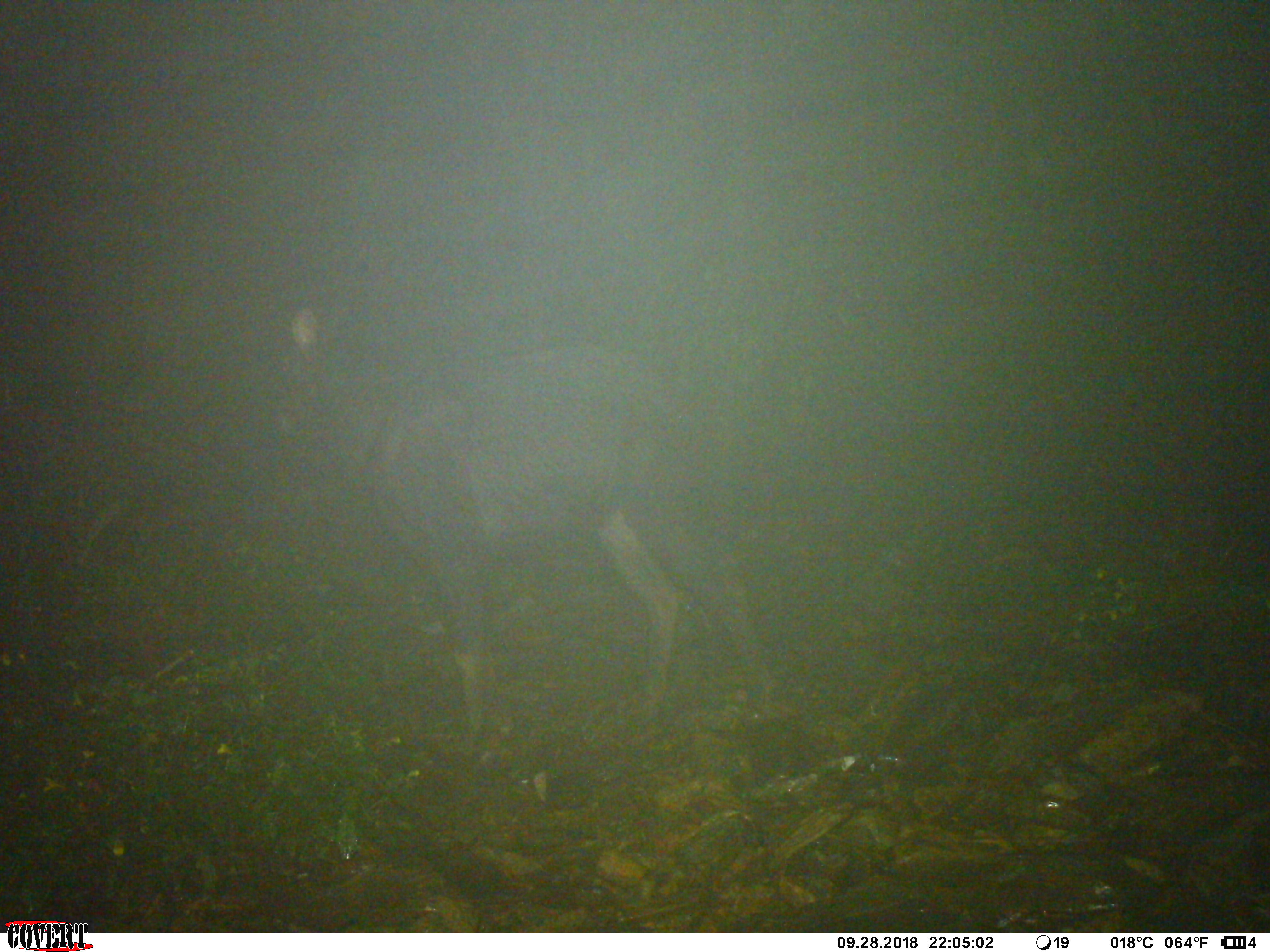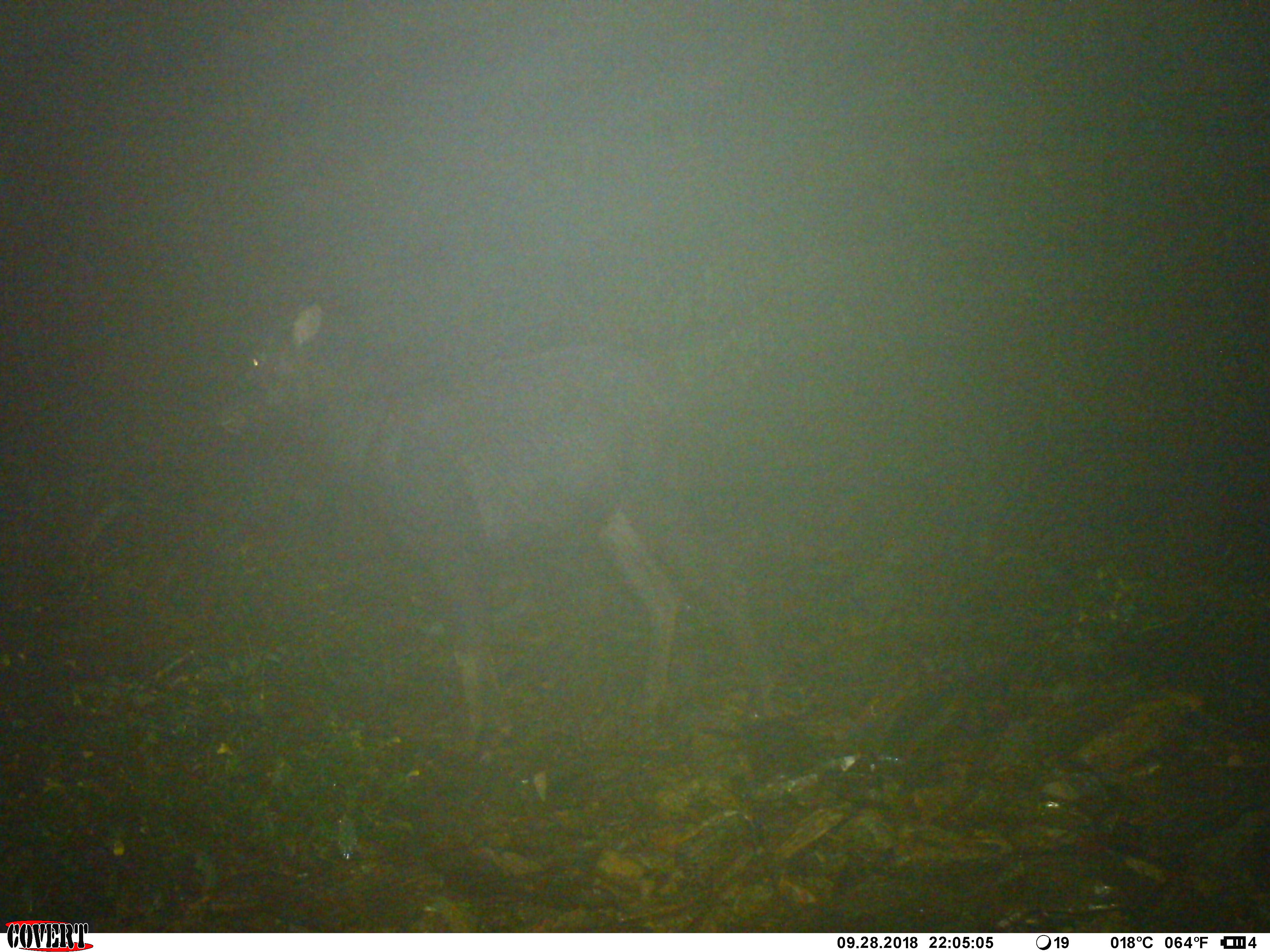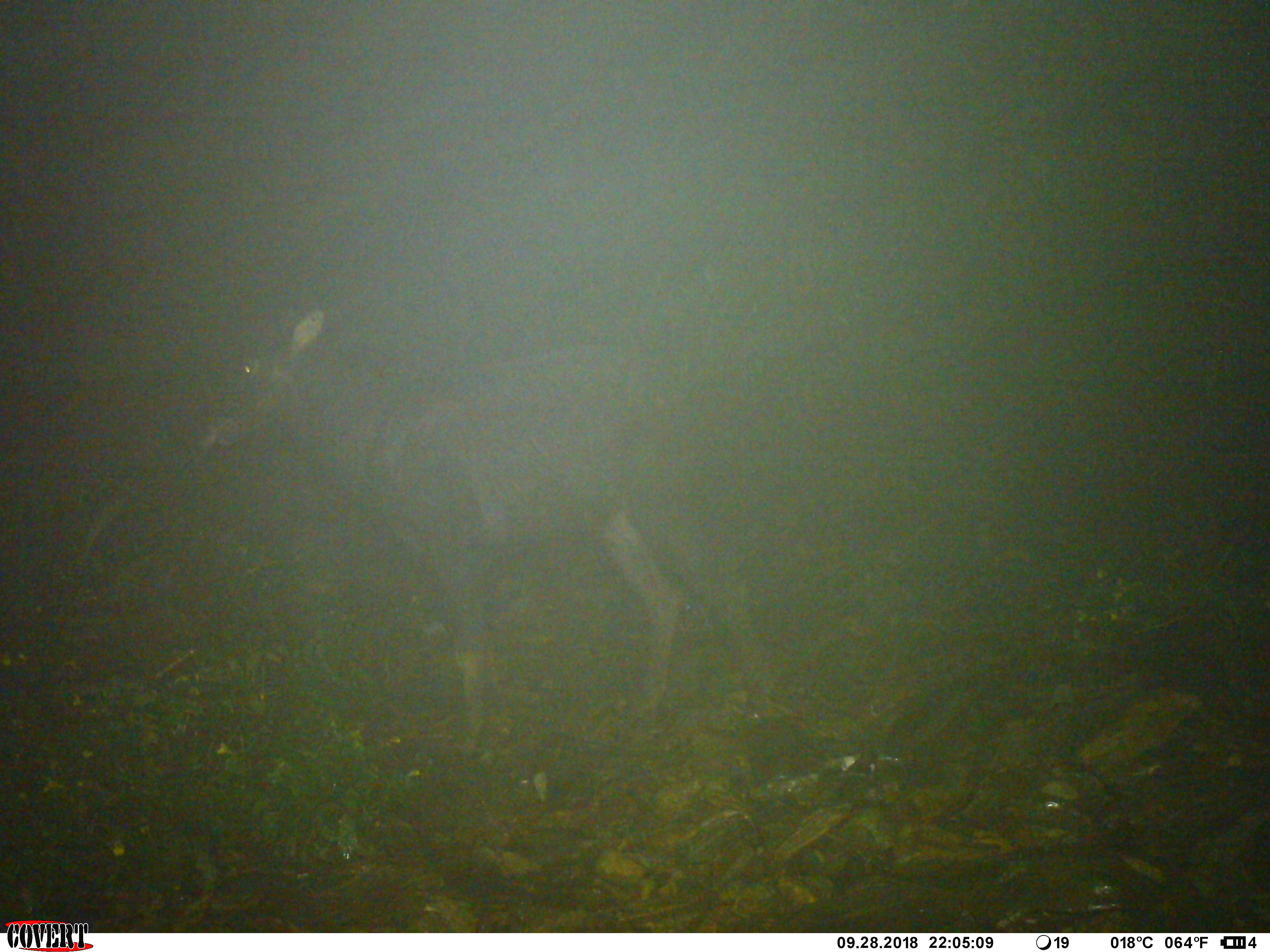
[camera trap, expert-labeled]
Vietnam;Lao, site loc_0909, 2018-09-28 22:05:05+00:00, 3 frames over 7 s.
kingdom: Animalia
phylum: Chordata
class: Mammalia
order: Artiodactyla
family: Bovidae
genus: Capricornis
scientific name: Capricornis sumatraensis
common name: chinese serow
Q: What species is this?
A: Chinese serow (Capricornis sumatraensis).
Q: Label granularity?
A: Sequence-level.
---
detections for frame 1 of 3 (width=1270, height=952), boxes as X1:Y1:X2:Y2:
chinese serow: 240:304:780:761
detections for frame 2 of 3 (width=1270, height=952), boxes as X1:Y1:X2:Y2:
chinese serow: 212:300:782:769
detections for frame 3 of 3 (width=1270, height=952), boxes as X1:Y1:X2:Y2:
chinese serow: 200:308:781:763